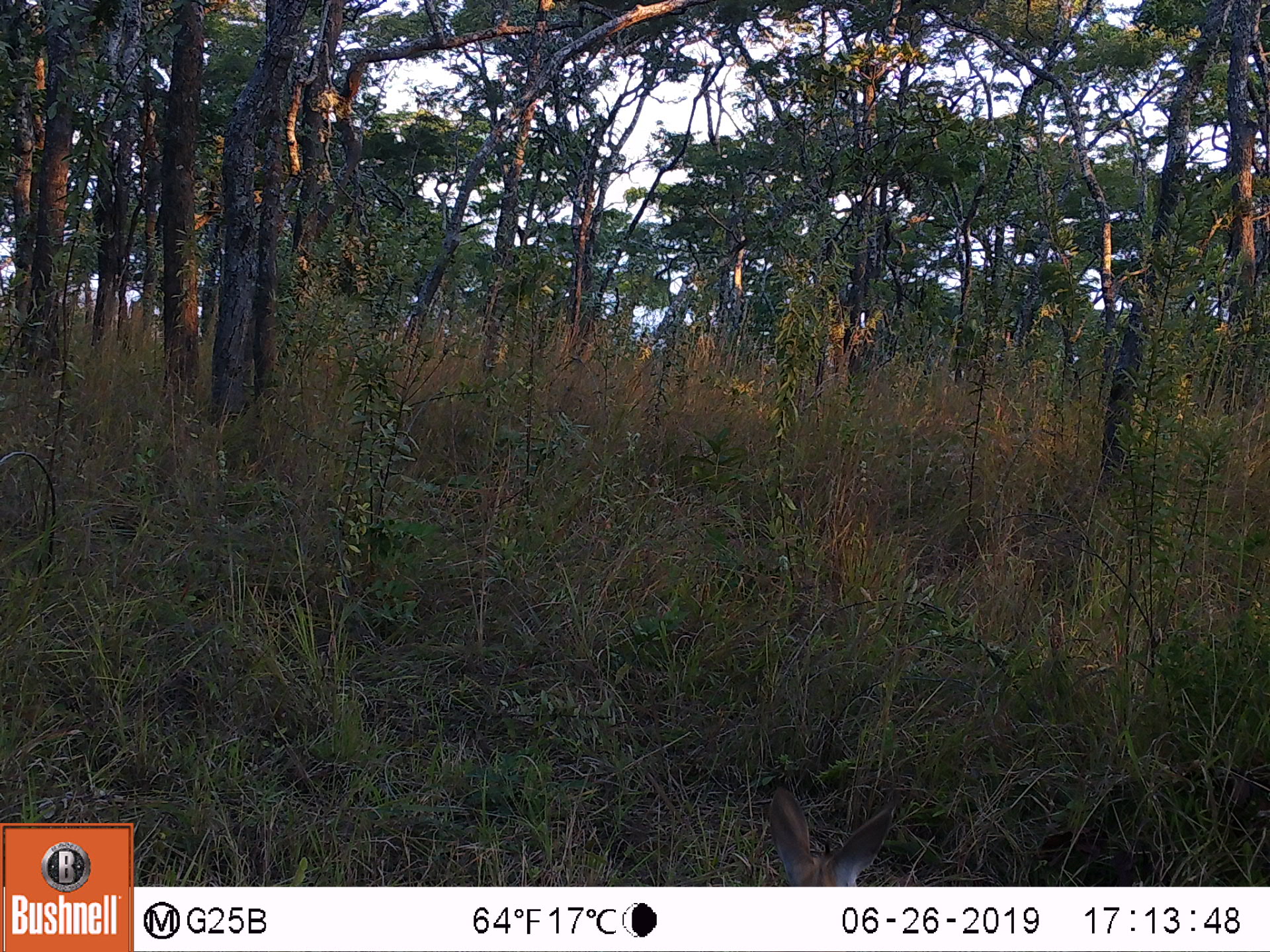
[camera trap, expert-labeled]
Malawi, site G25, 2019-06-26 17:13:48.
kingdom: Animalia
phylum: Chordata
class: Mammalia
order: Artiodactyla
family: Bovidae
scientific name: Antilopinae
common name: small antelope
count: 1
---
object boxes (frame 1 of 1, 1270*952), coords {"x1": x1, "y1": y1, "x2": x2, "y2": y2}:
small antelope: {"x1": 761, "y1": 779, "x2": 897, "y2": 886}